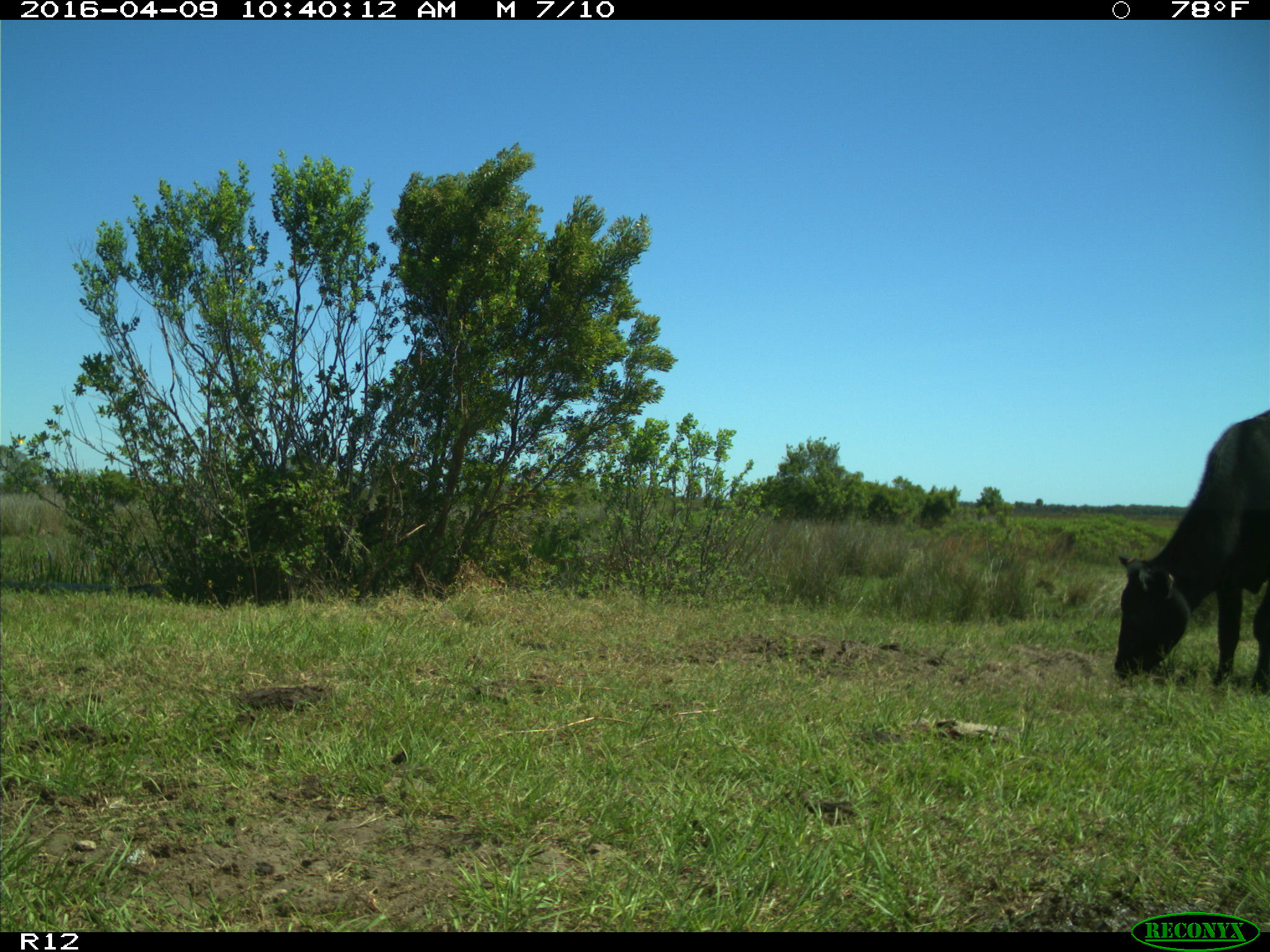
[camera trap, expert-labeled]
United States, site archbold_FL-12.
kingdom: Animalia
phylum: Chordata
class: Mammalia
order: Artiodactyla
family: Bovidae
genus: Bos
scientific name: Bos taurus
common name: domestic cow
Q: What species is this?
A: Bos taurus (domestic cow).